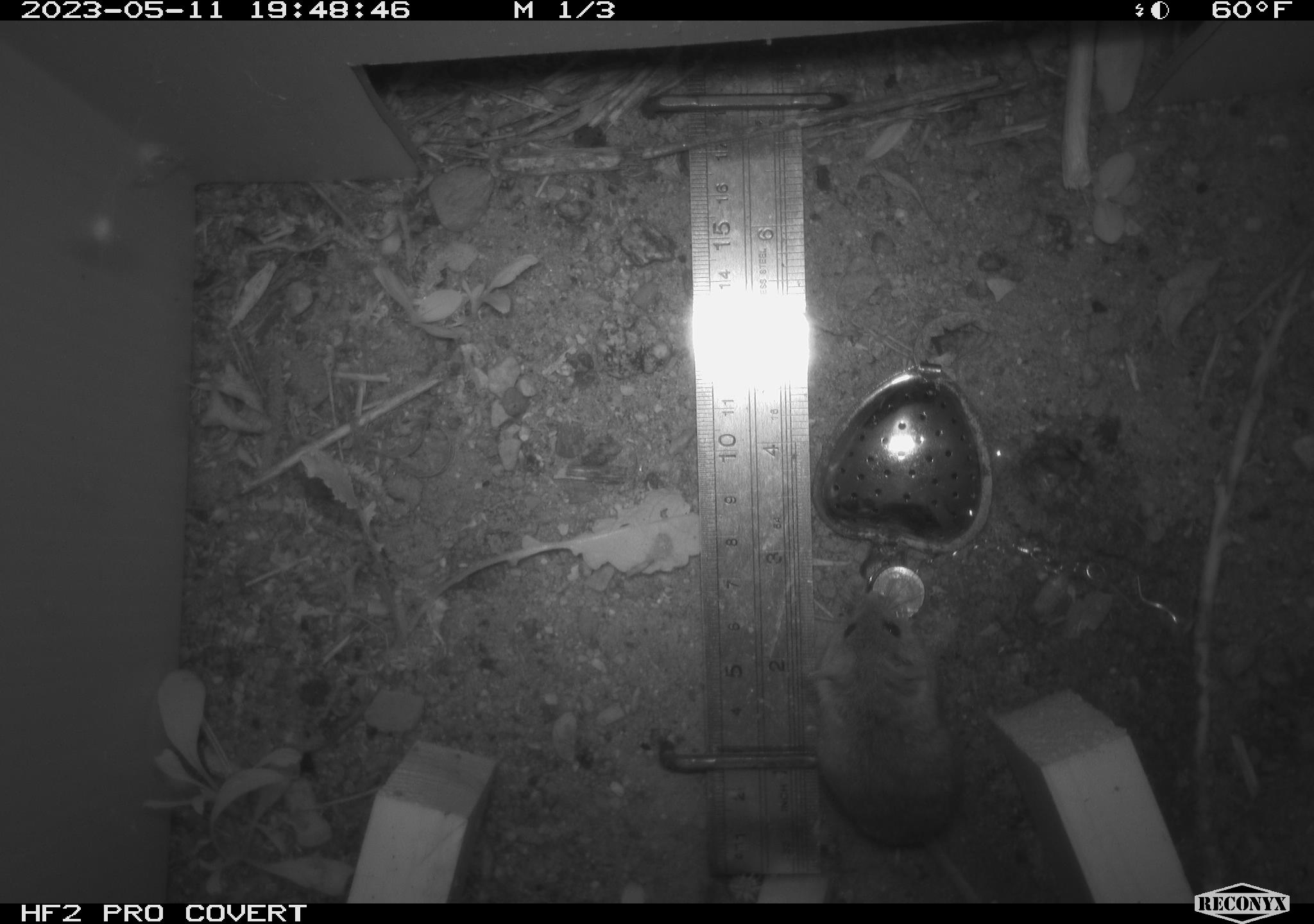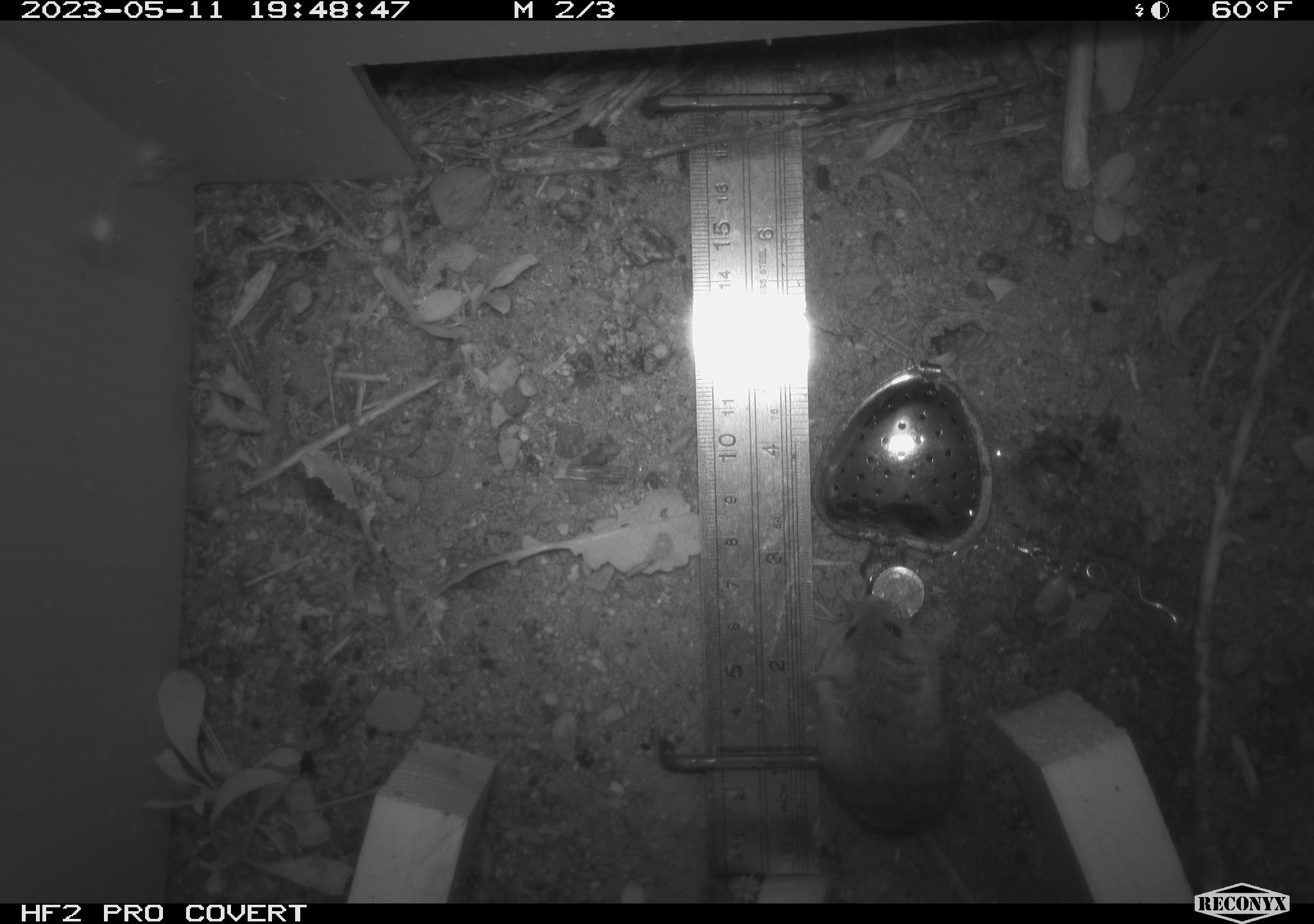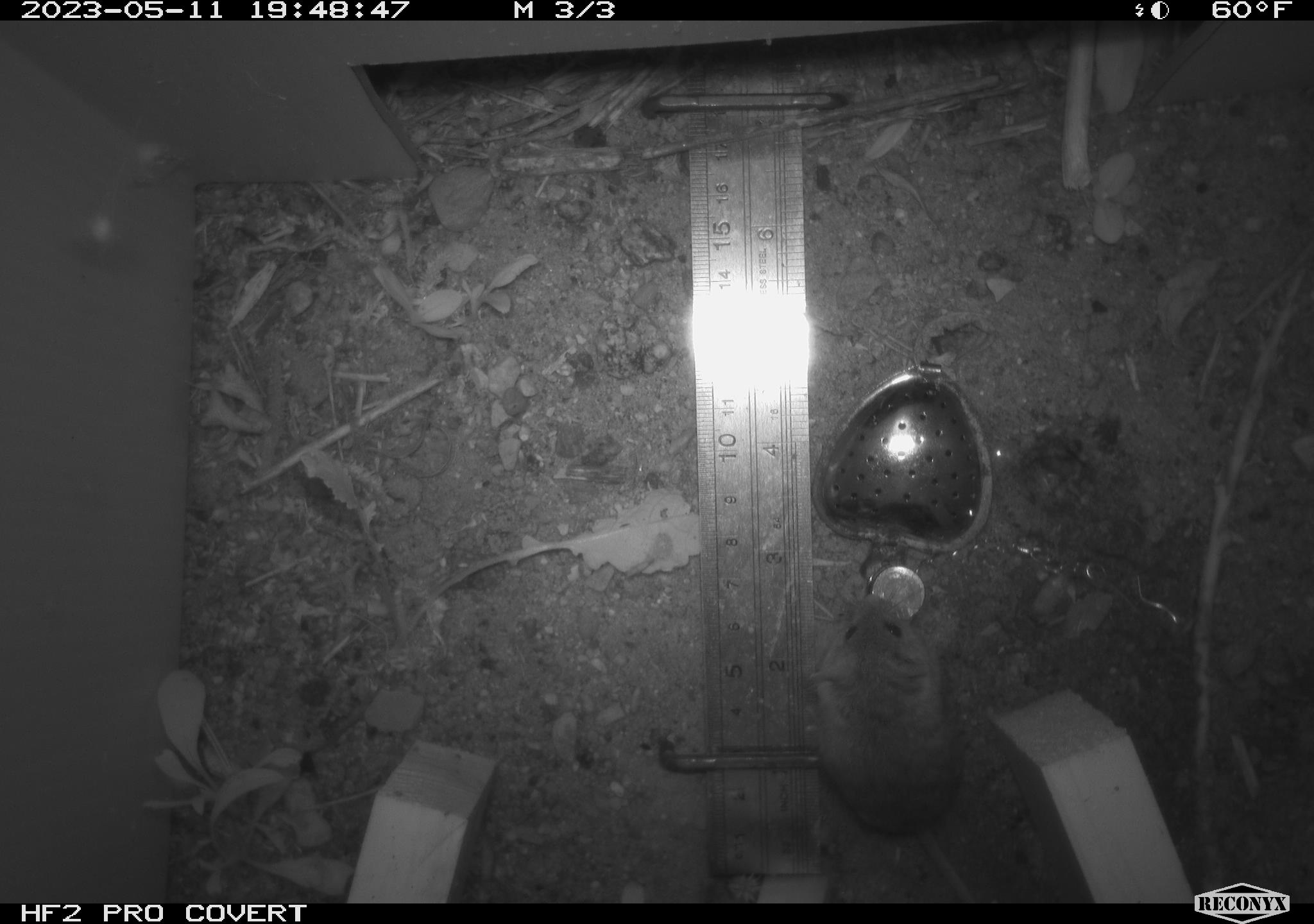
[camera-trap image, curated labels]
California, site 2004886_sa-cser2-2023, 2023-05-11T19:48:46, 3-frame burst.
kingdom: Animalia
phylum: Chordata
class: Mammalia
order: Rodentia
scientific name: Rodentia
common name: mouse species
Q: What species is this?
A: Mouse species (Rodentia).